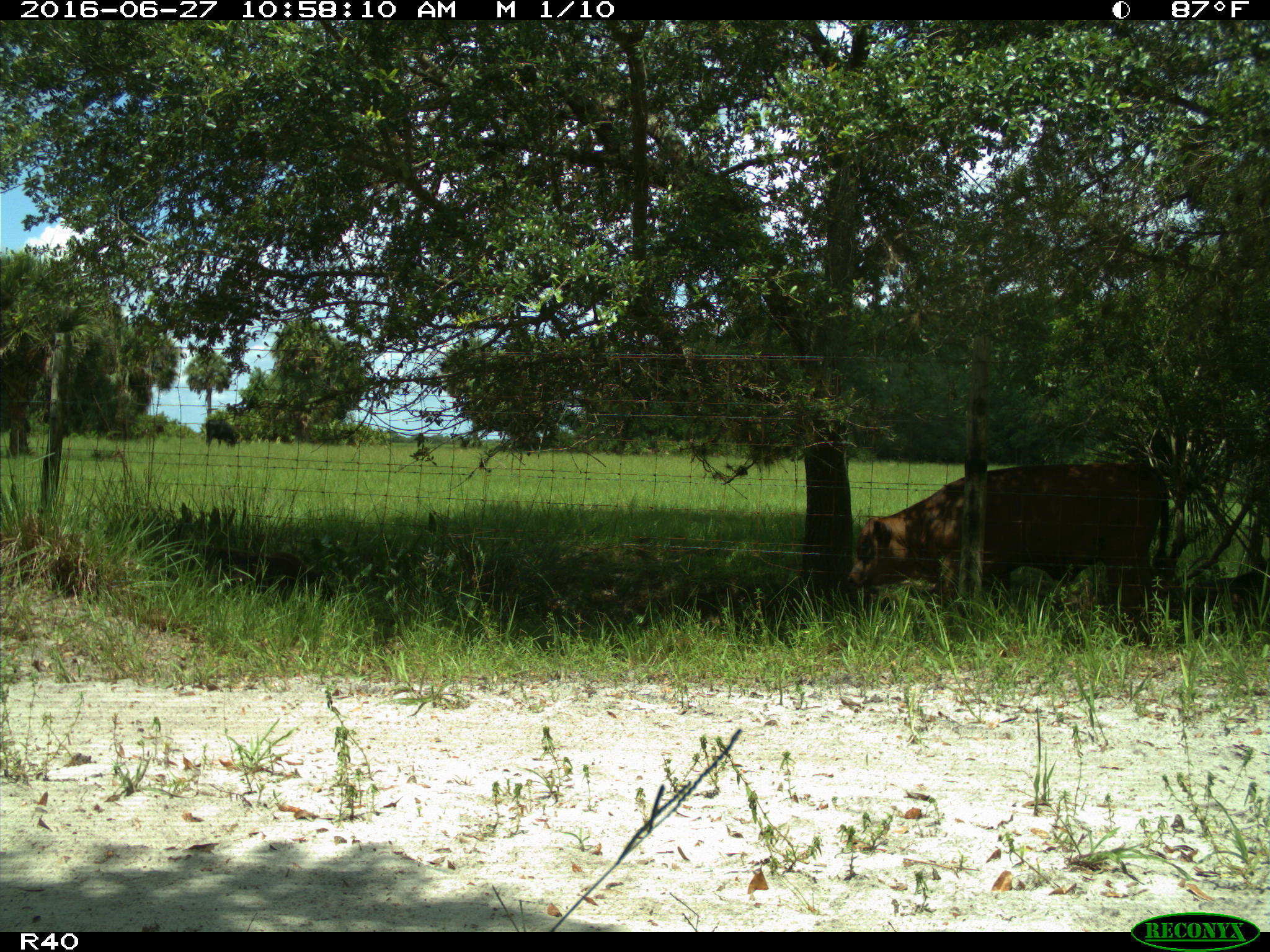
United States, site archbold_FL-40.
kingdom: Animalia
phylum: Chordata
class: Mammalia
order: Artiodactyla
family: Bovidae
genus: Bos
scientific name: Bos taurus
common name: domestic cow